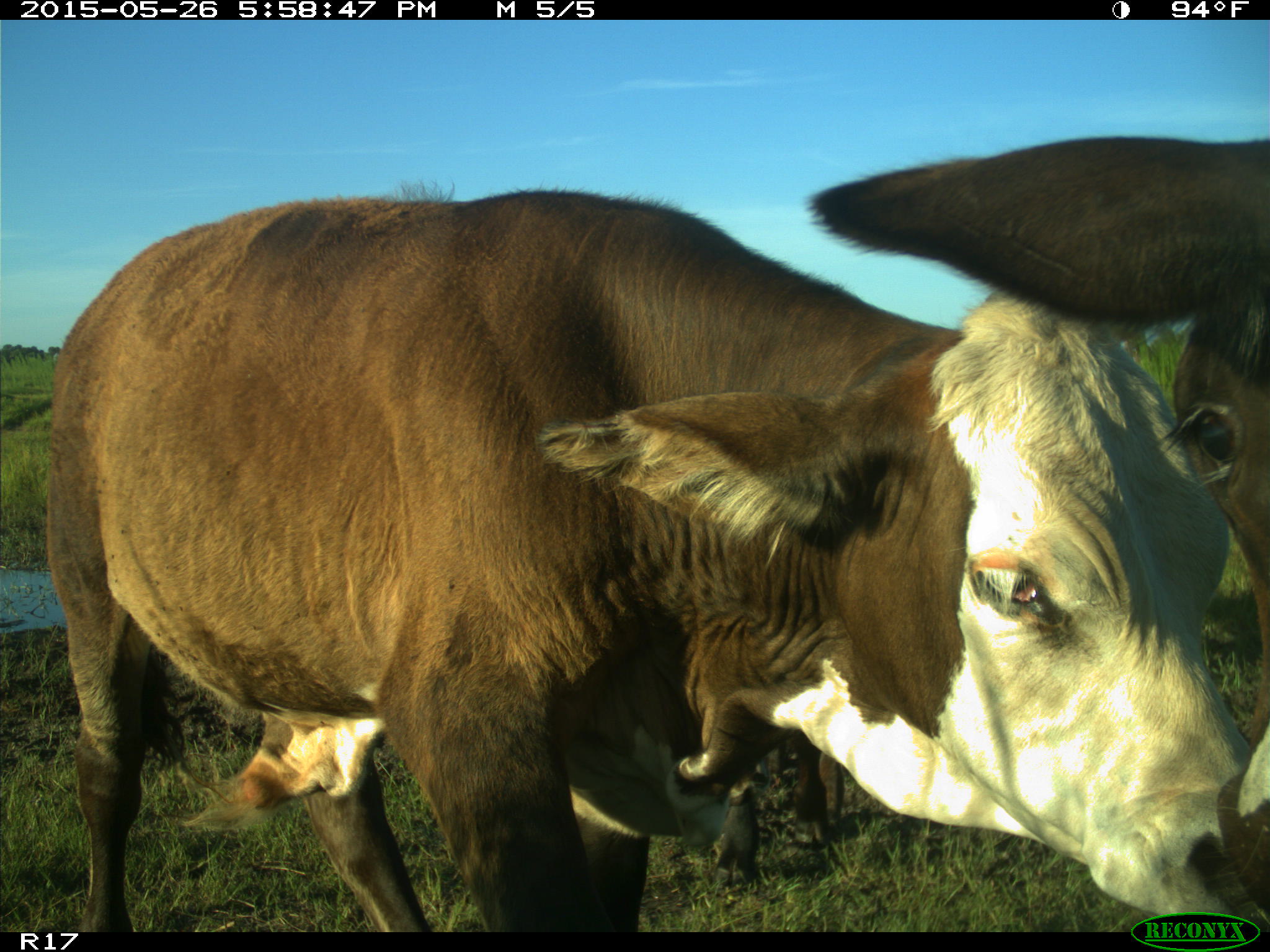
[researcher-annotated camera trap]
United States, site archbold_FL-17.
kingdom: Animalia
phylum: Chordata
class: Mammalia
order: Artiodactyla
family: Bovidae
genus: Bos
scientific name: Bos taurus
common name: domestic cow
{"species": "Bos taurus (domestic cow)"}